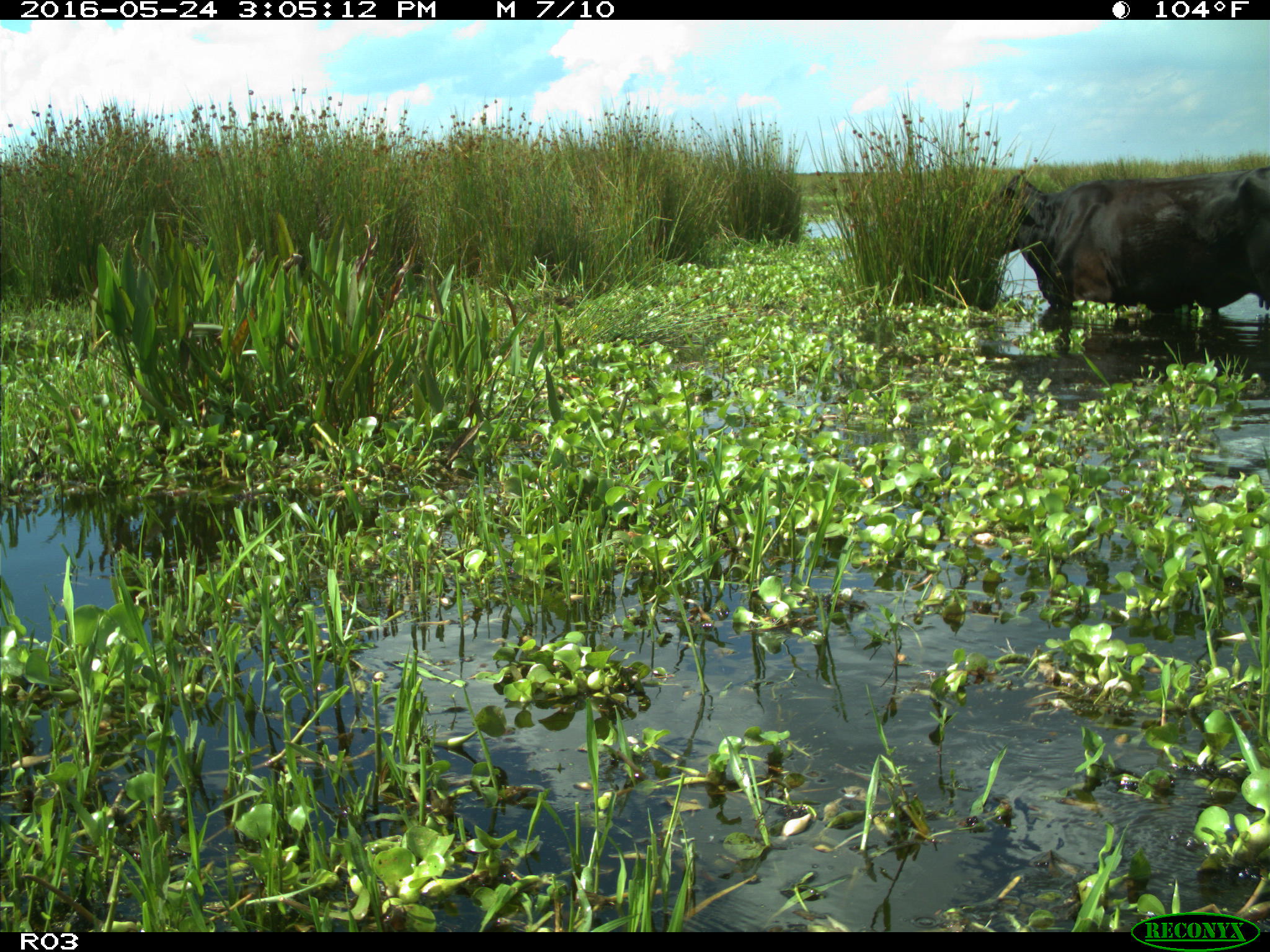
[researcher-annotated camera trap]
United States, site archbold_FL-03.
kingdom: Animalia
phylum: Chordata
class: Mammalia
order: Artiodactyla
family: Bovidae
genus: Bos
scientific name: Bos taurus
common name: domestic cow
Bos taurus (domestic cow).